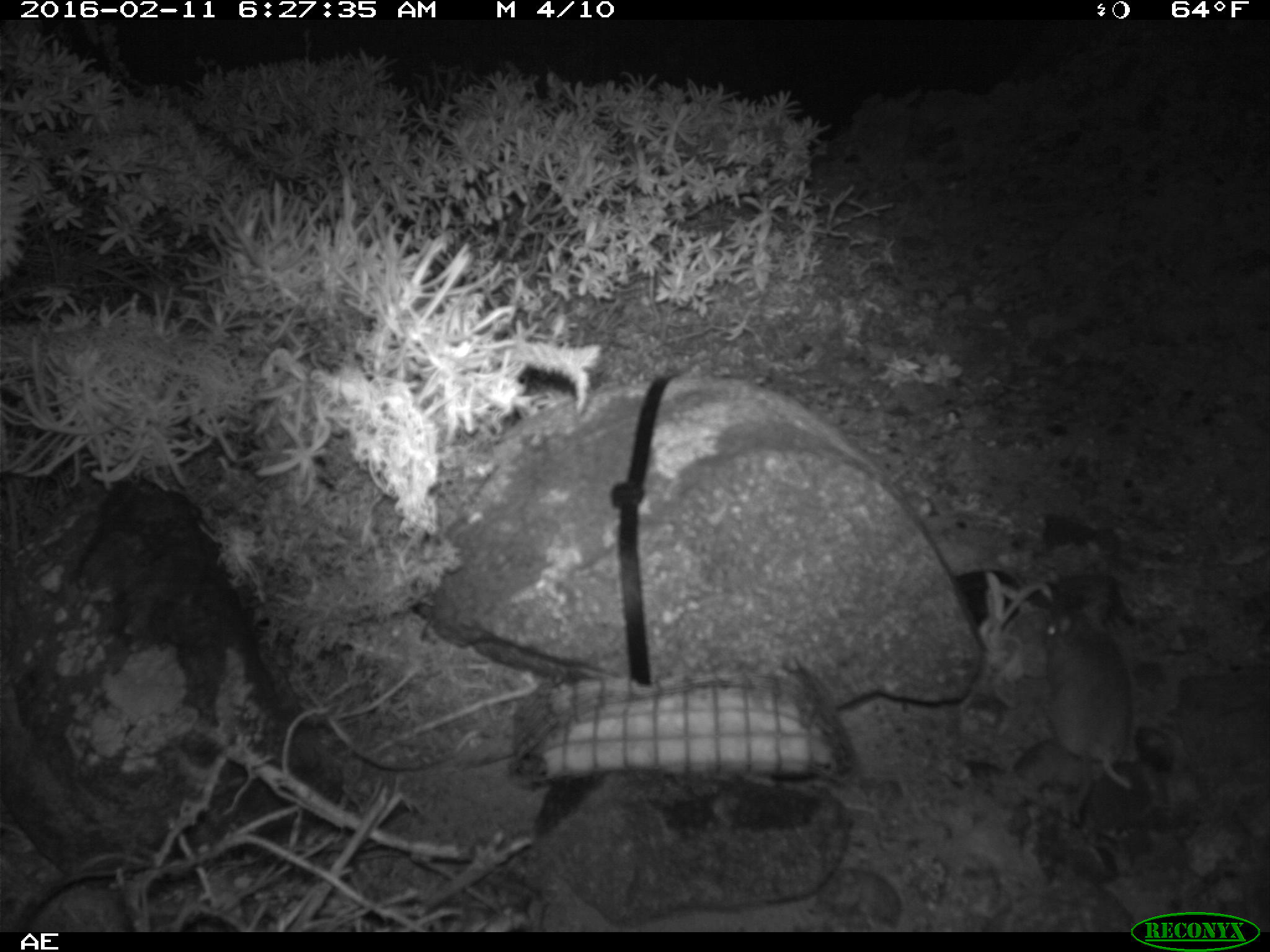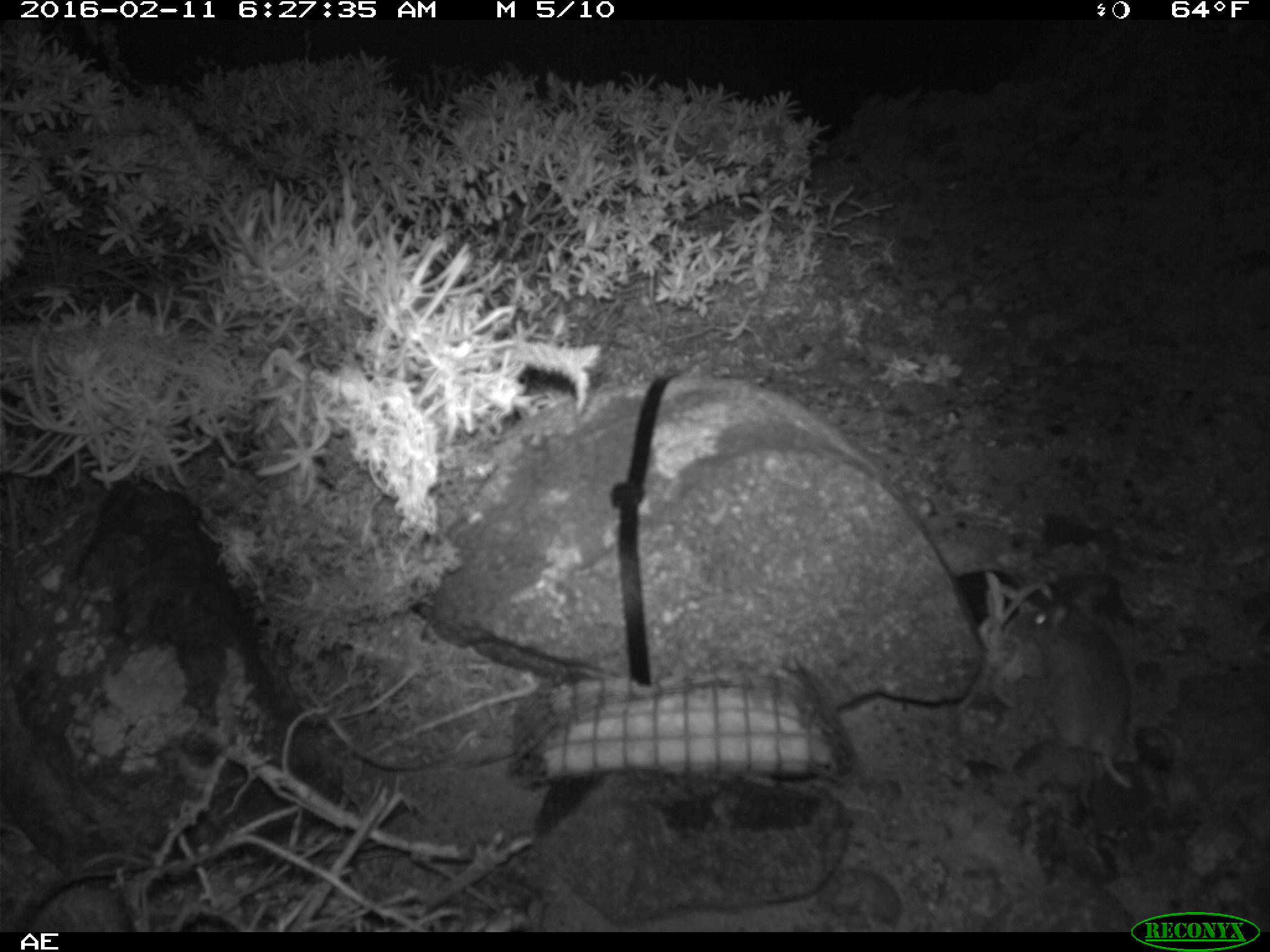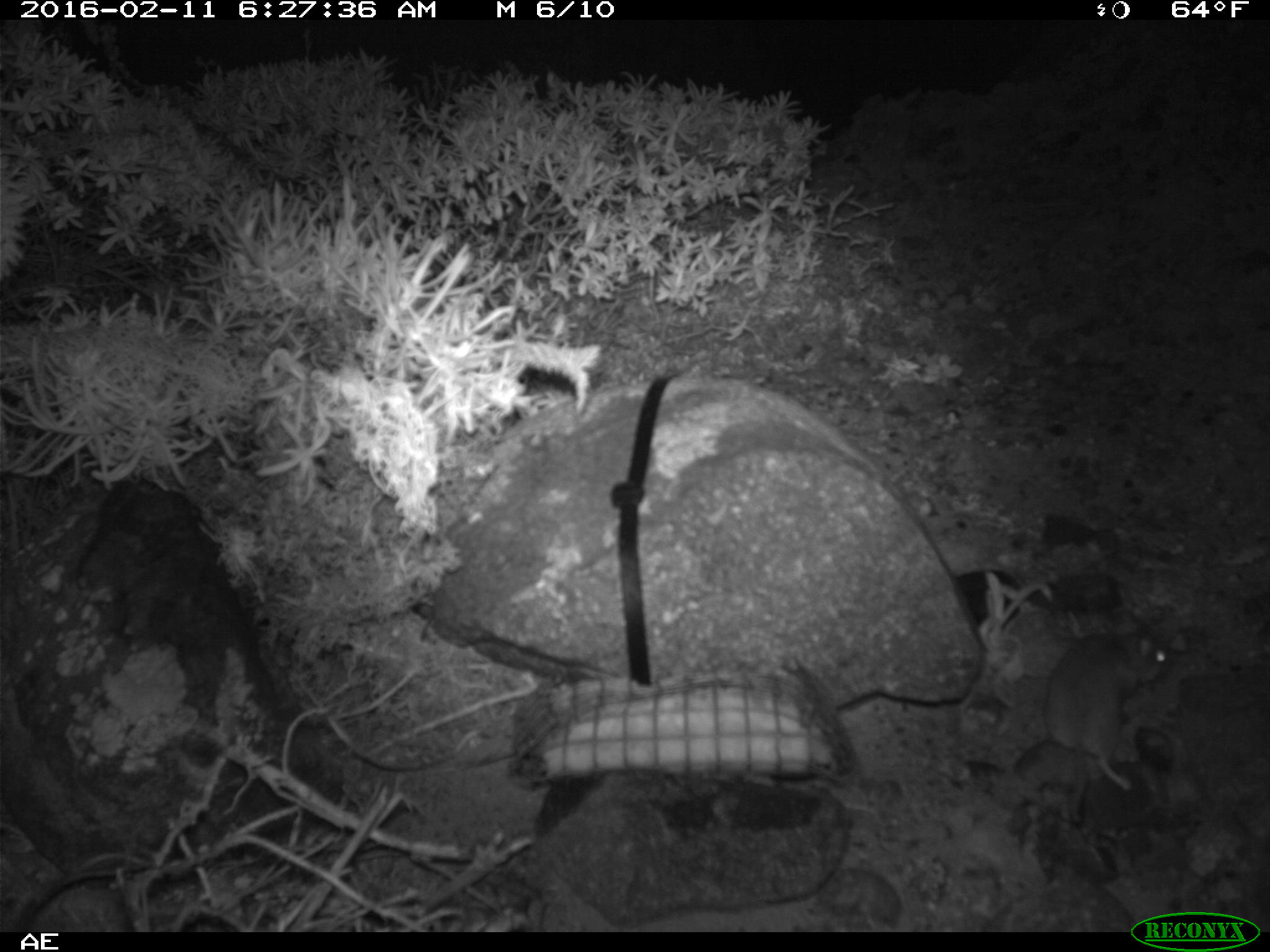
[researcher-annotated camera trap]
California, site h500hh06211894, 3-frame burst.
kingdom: Animalia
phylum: Chordata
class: Mammalia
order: Rodentia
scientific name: Rodentia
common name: rodent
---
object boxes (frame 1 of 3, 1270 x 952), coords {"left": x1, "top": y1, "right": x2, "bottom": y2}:
rodent: {"left": 1036, "top": 596, "right": 1137, "bottom": 789}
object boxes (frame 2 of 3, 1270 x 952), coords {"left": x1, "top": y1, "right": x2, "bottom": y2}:
rodent: {"left": 1001, "top": 601, "right": 1134, "bottom": 789}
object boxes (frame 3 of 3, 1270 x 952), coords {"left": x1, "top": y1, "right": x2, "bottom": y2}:
rodent: {"left": 1042, "top": 609, "right": 1173, "bottom": 824}